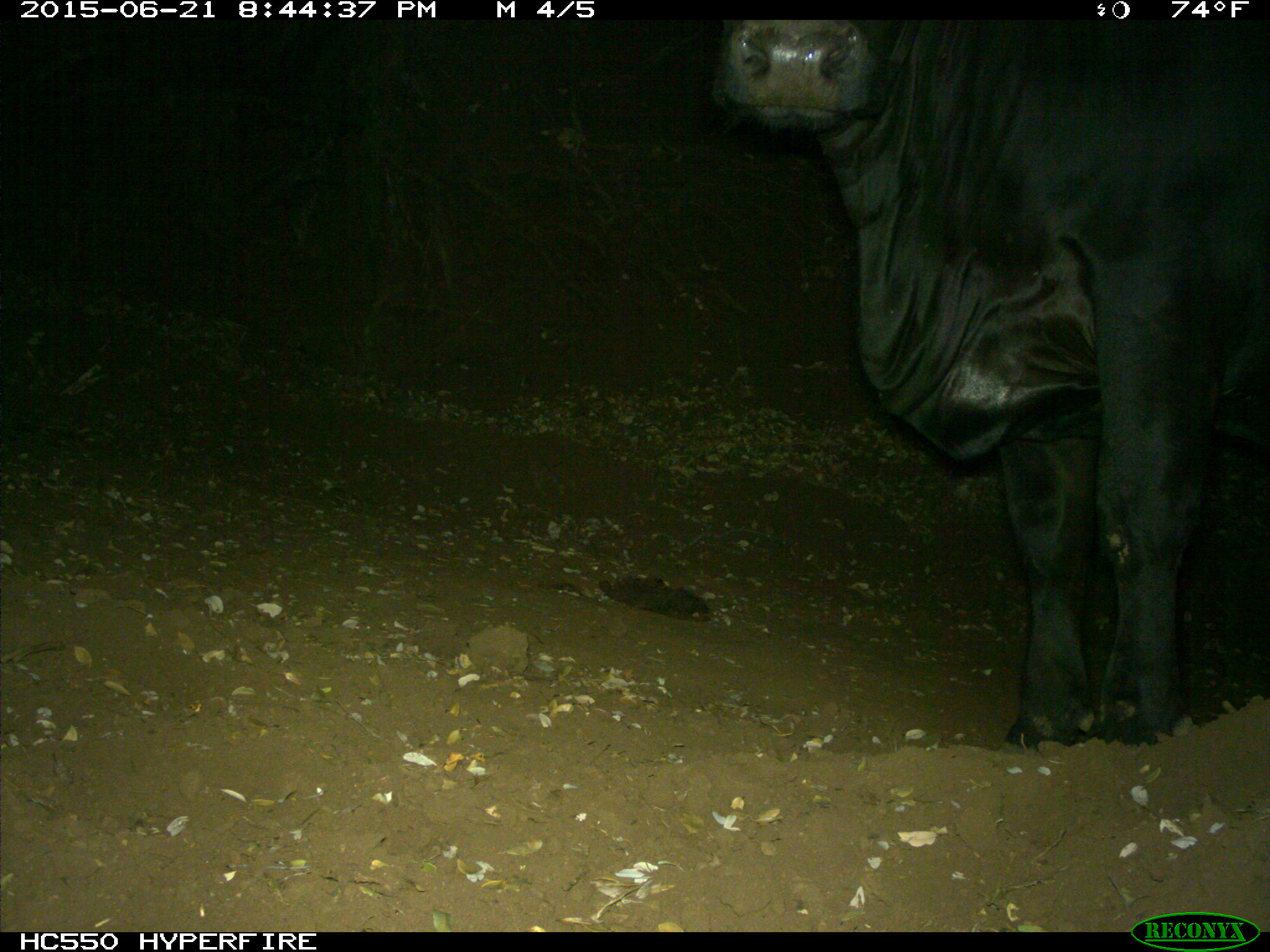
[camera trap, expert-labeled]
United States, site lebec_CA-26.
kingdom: Animalia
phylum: Chordata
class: Mammalia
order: Artiodactyla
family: Bovidae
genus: Bos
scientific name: Bos taurus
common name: domestic cow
Bos taurus (domestic cow).